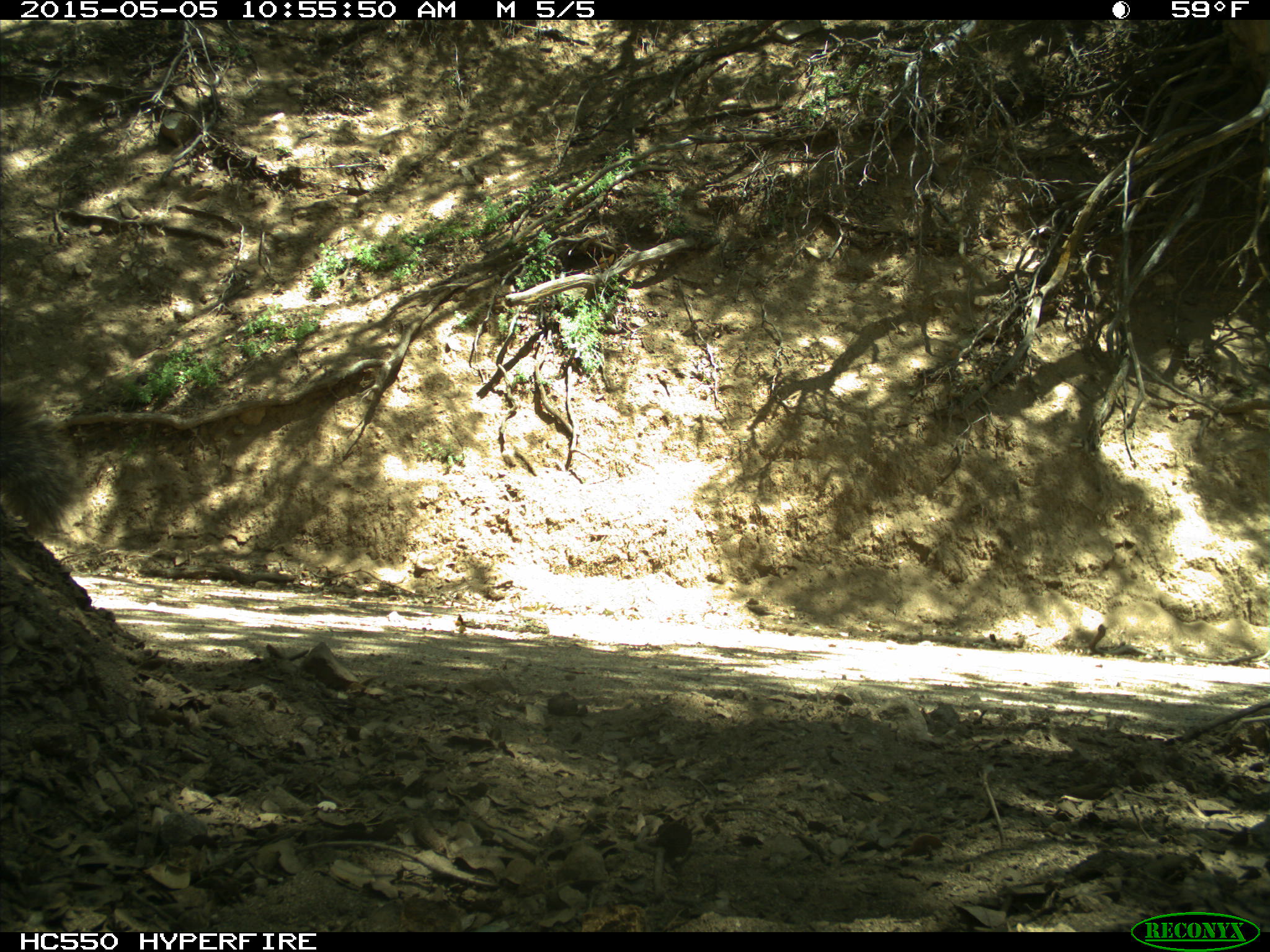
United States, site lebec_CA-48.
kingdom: Animalia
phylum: Chordata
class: Mammalia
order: Rodentia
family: Sciuridae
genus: Sciurus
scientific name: Sciurus carolinensis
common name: eastern gray squirrel